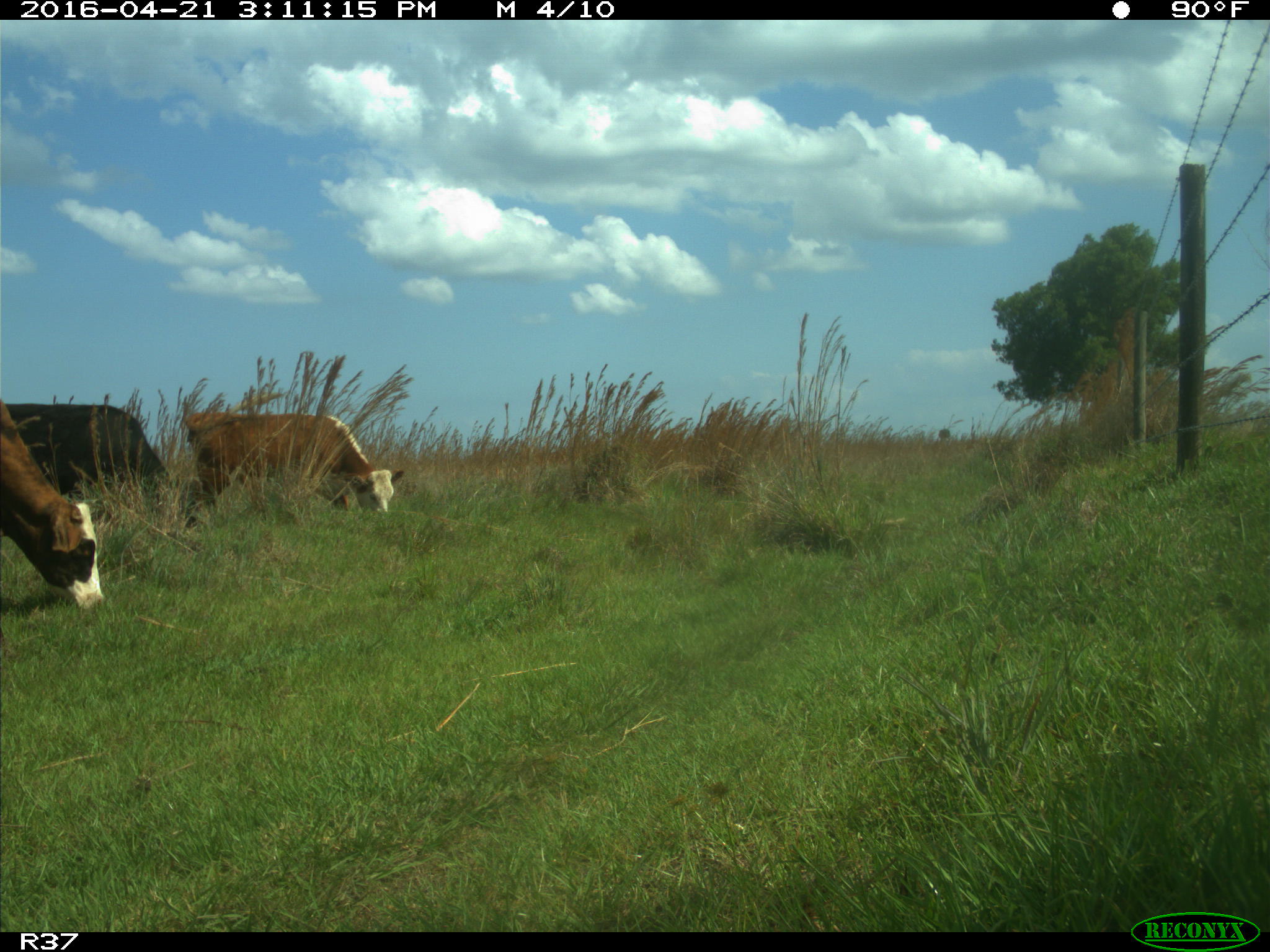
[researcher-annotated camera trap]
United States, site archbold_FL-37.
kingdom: Animalia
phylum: Chordata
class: Mammalia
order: Artiodactyla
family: Bovidae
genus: Bos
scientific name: Bos taurus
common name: domestic cow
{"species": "Bos taurus (domestic cow)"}